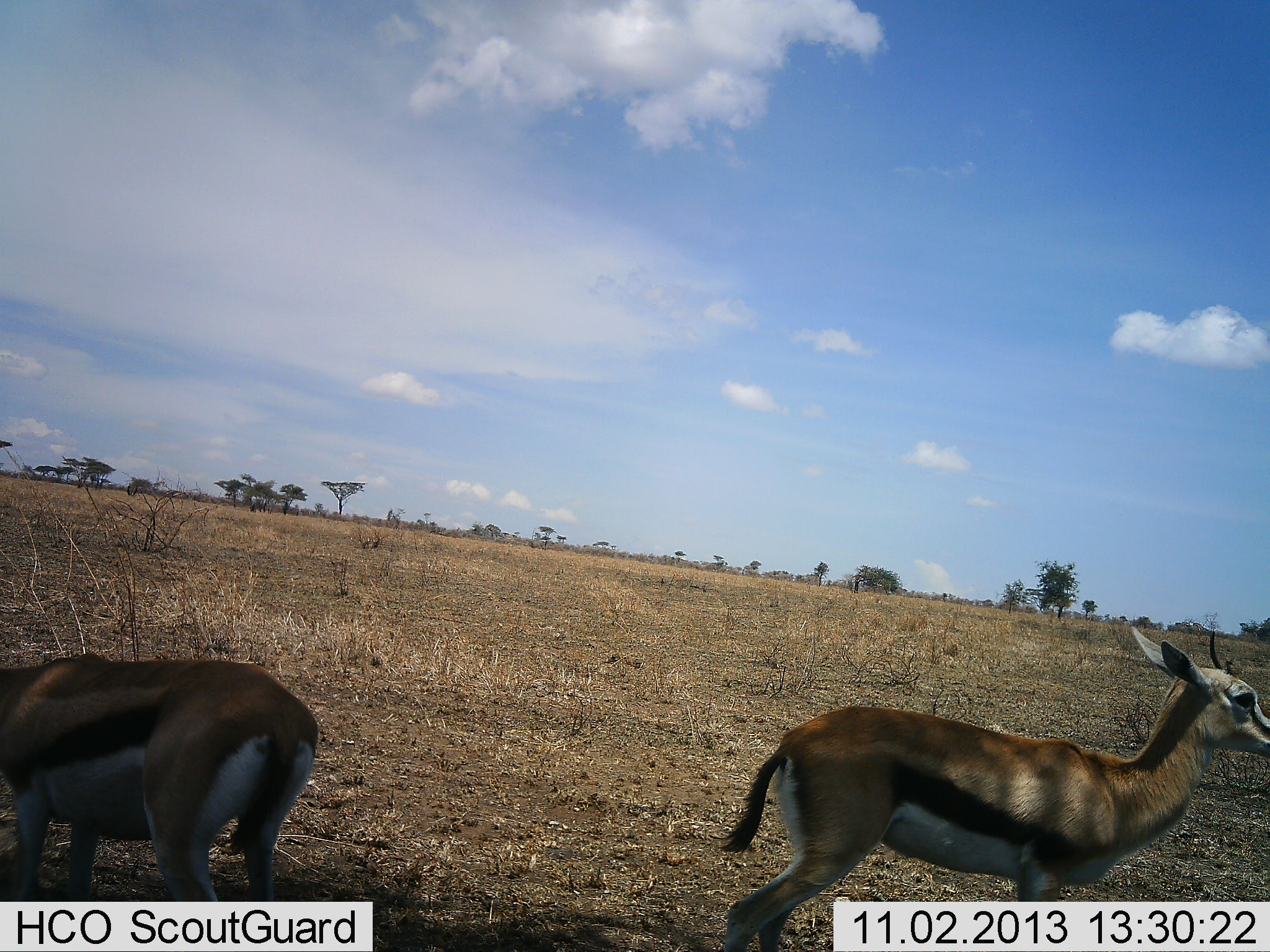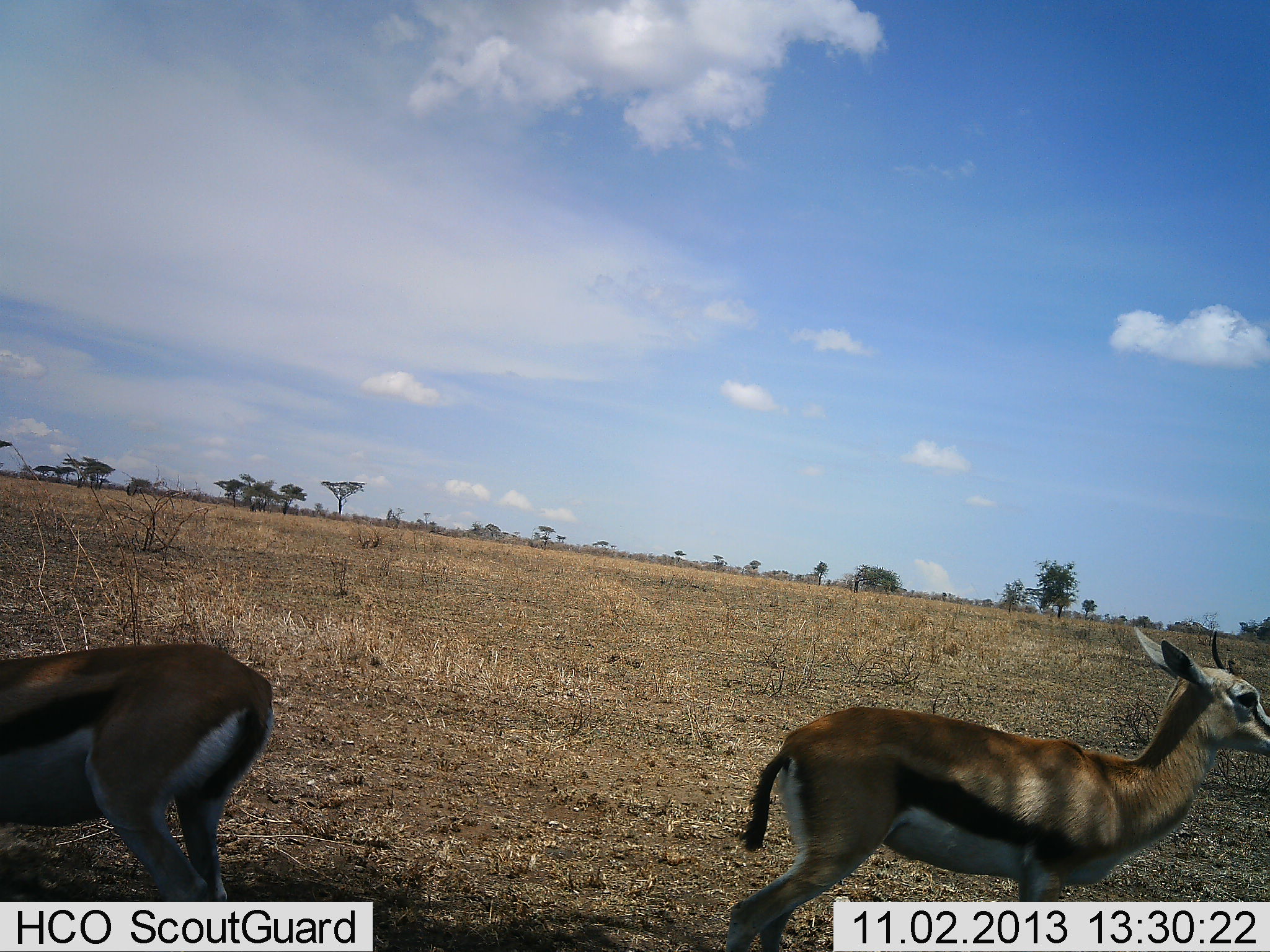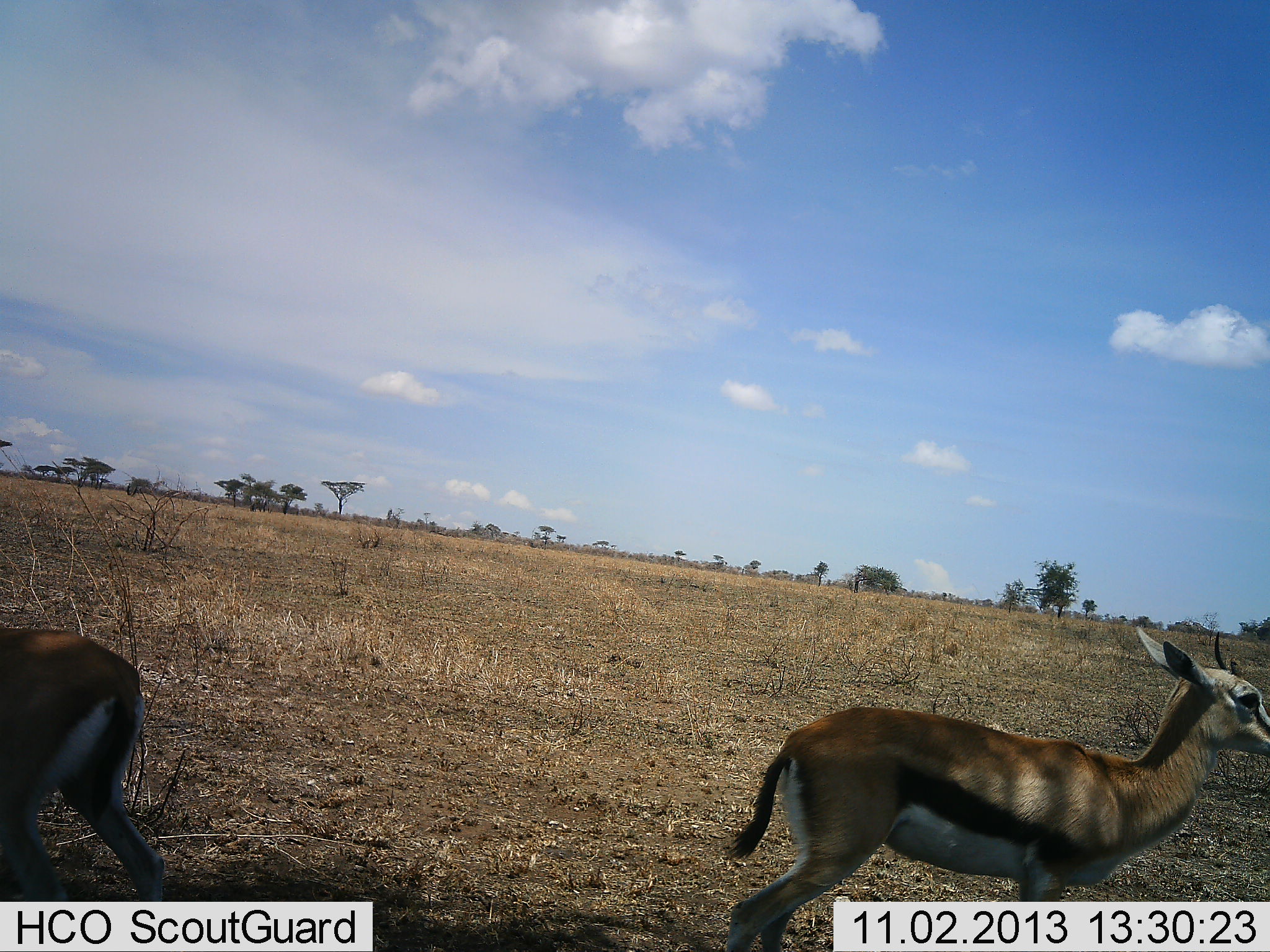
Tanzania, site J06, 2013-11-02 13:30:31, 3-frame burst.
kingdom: Animalia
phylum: Chordata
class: Mammalia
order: Artiodactyla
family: Bovidae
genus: Eudorcas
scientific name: Eudorcas thomsonii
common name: thomson's gazelle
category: gazellethomsons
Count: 2.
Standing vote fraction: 85%.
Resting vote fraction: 0%.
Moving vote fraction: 41%.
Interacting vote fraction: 0%.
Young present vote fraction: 0%.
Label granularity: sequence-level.